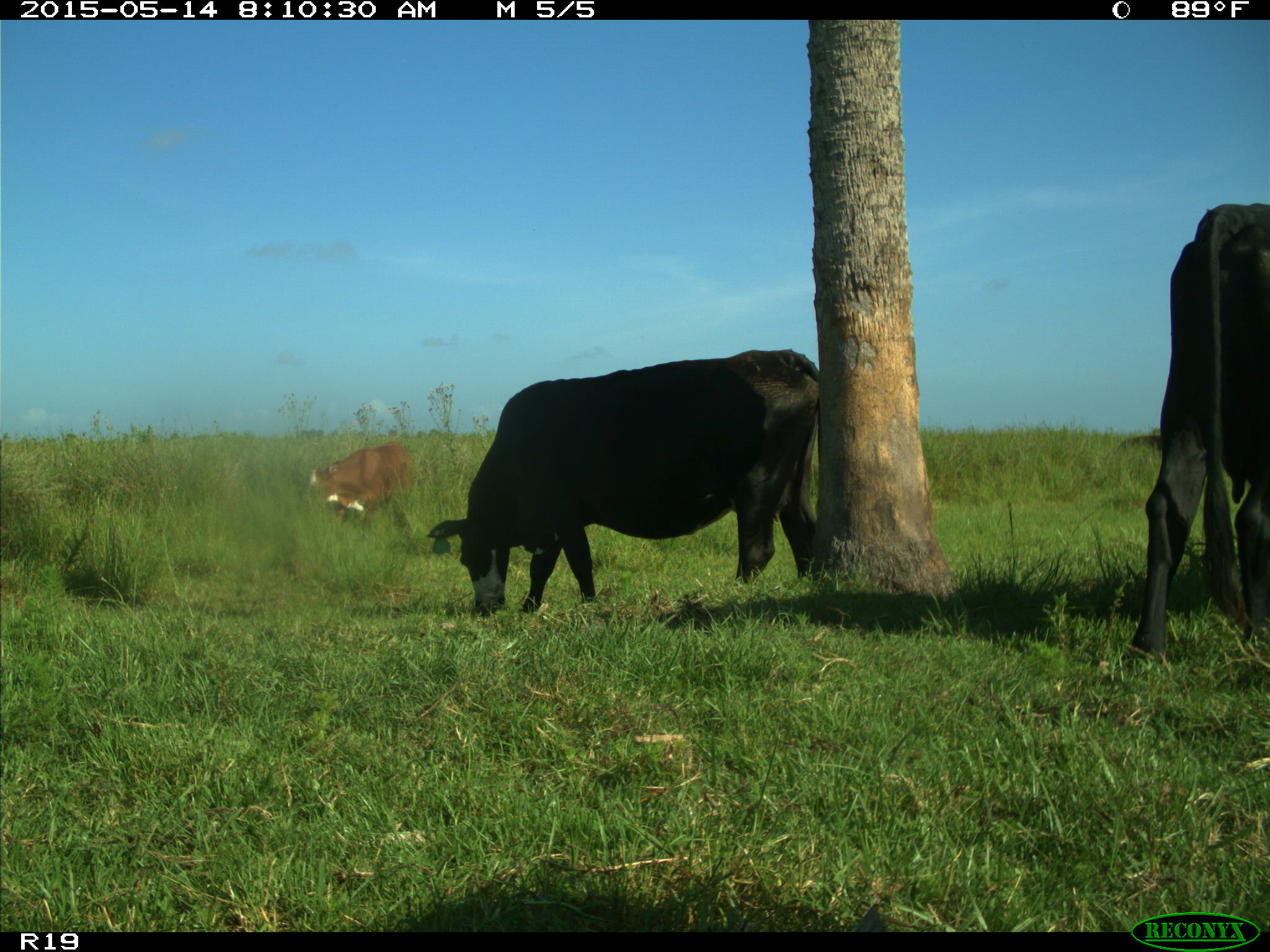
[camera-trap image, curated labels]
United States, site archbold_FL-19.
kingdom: Animalia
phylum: Chordata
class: Mammalia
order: Artiodactyla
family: Bovidae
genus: Bos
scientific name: Bos taurus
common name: domestic cow